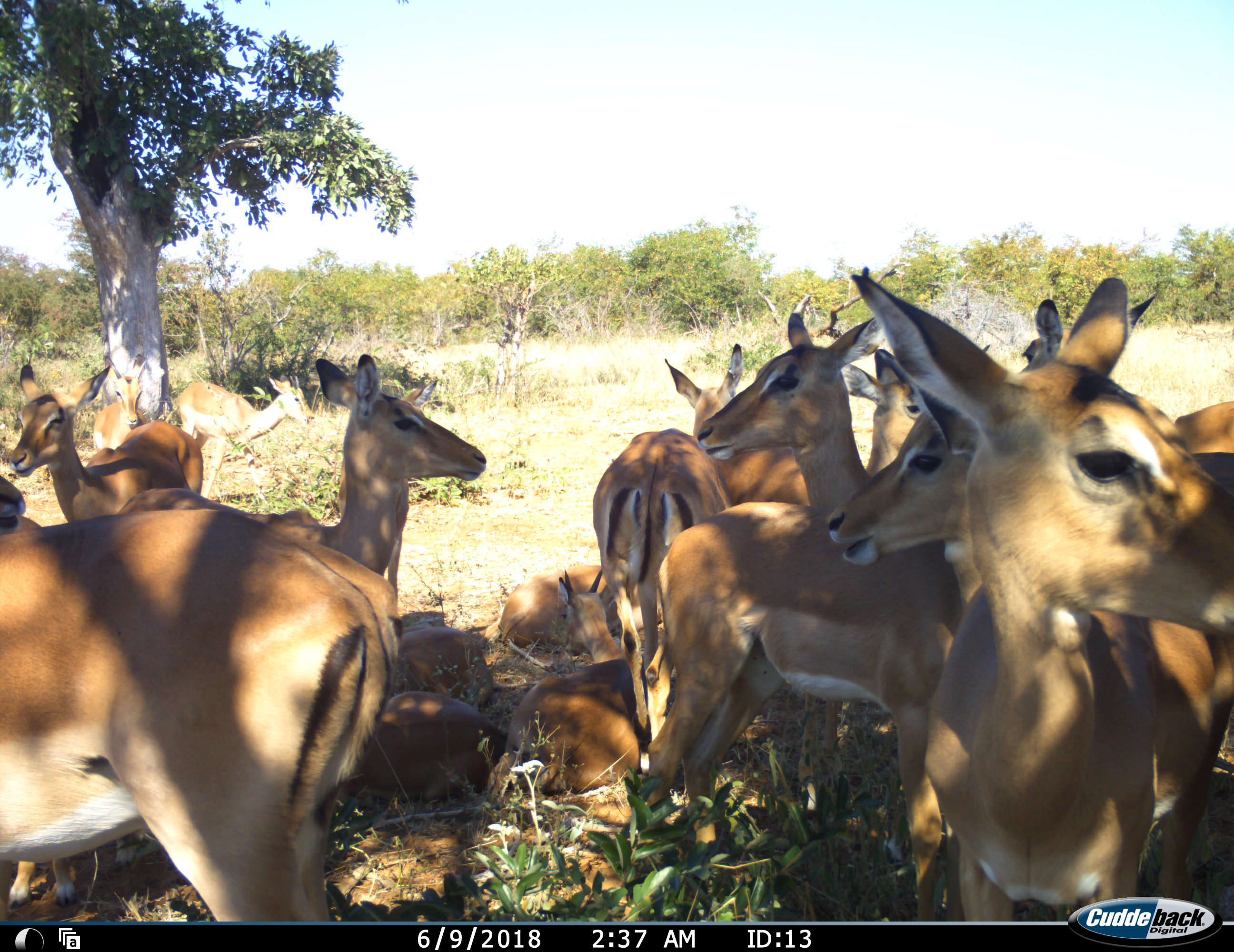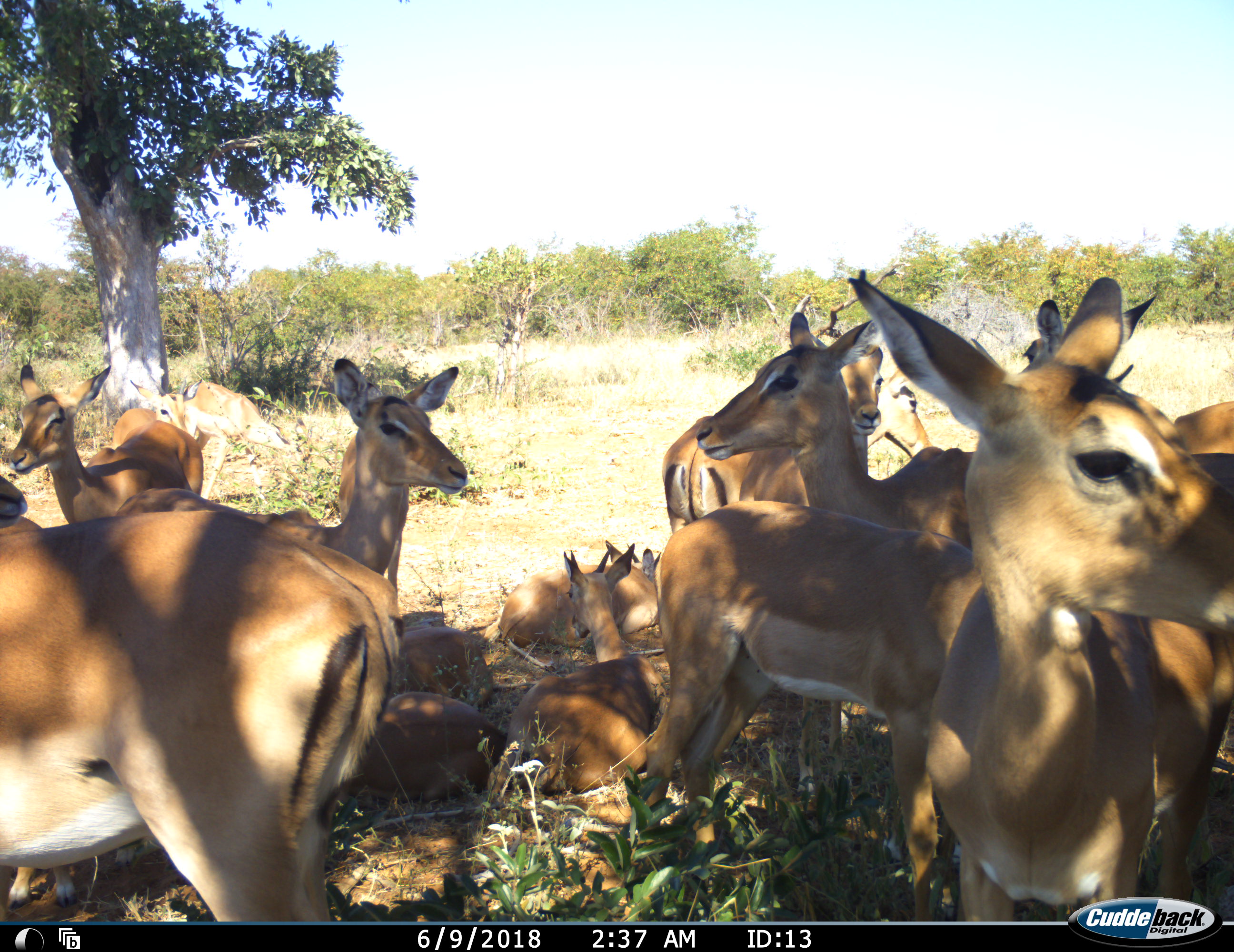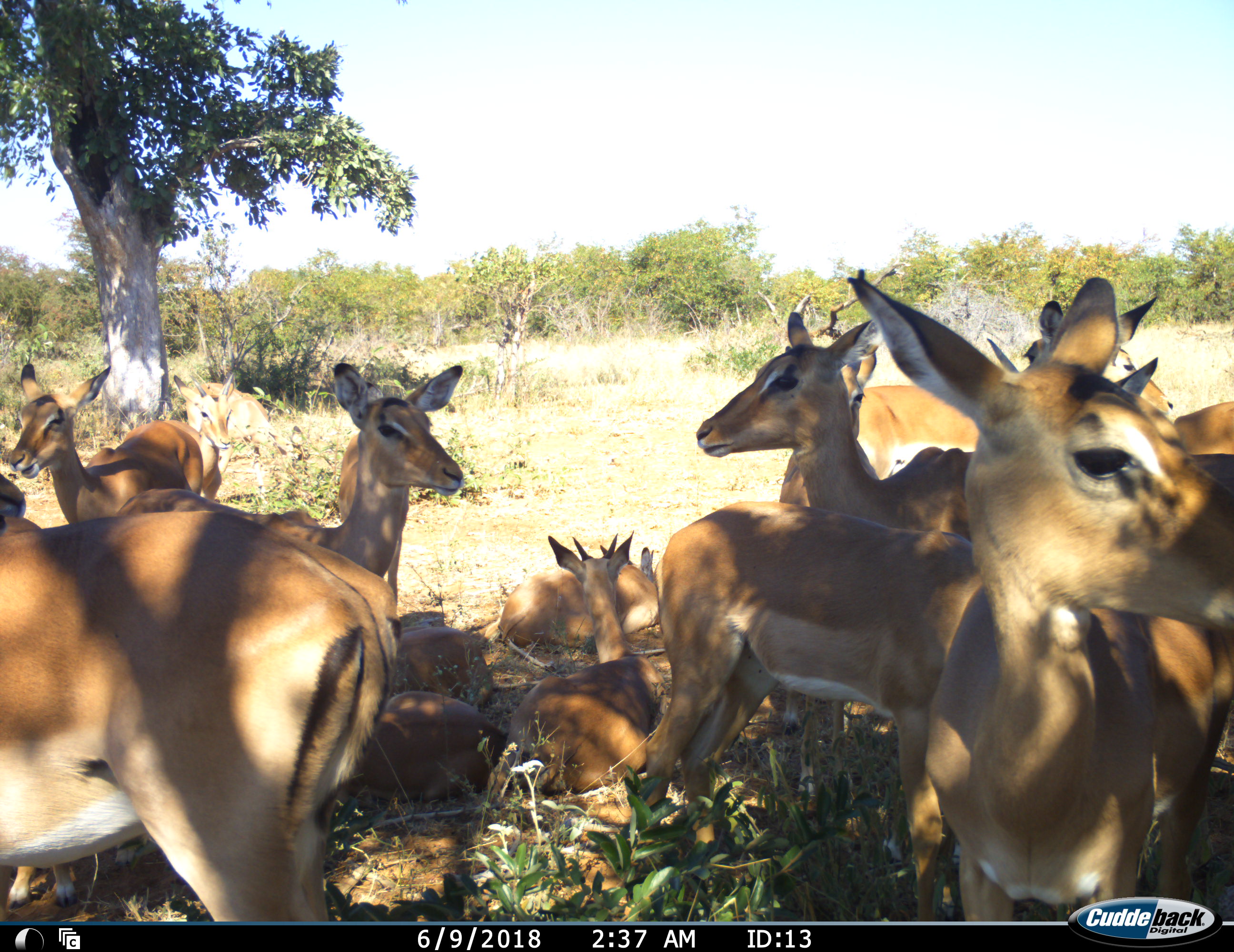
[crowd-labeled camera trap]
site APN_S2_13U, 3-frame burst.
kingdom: Animalia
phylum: Chordata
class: Mammalia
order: Artiodactyla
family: Bovidae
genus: Aepyceros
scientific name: Aepyceros melampus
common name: impala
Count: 11-50.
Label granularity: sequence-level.